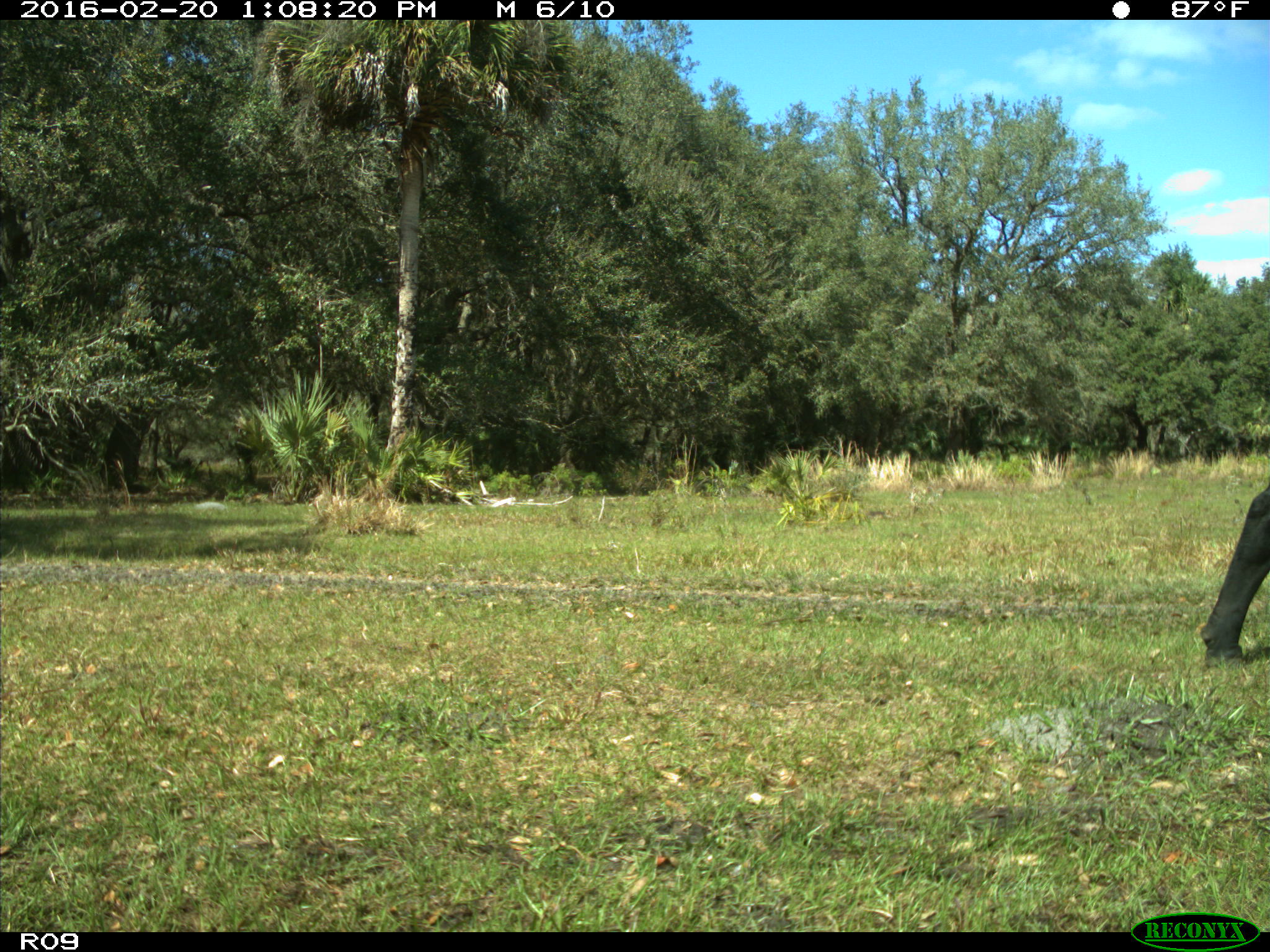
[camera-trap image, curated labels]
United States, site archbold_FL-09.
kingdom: Animalia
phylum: Chordata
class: Mammalia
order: Artiodactyla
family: Bovidae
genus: Bos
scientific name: Bos taurus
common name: domestic cow